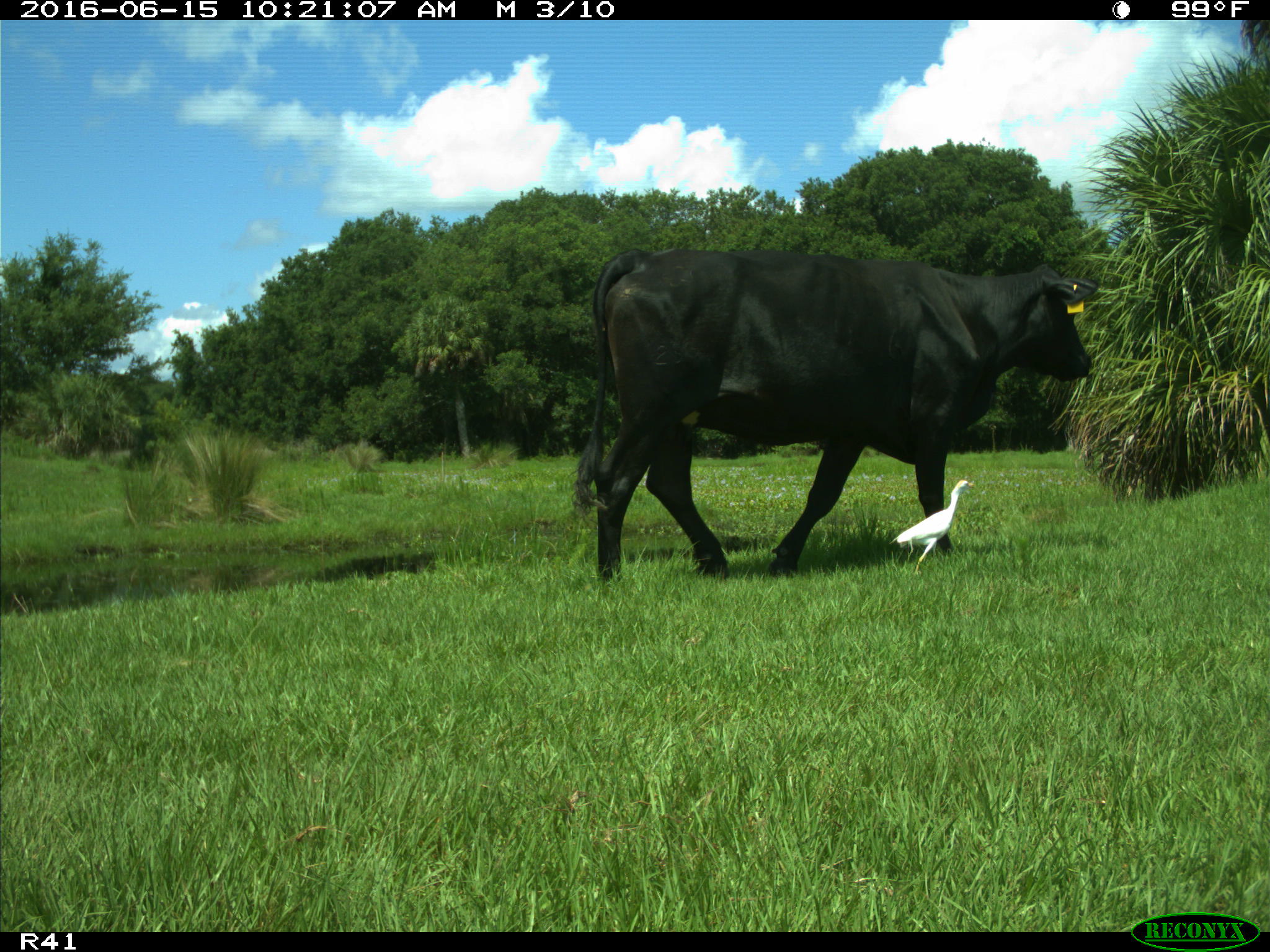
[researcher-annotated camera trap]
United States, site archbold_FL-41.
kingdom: Animalia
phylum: Chordata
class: Mammalia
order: Artiodactyla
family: Bovidae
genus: Bos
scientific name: Bos taurus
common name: domestic cow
Bos taurus (domestic cow).